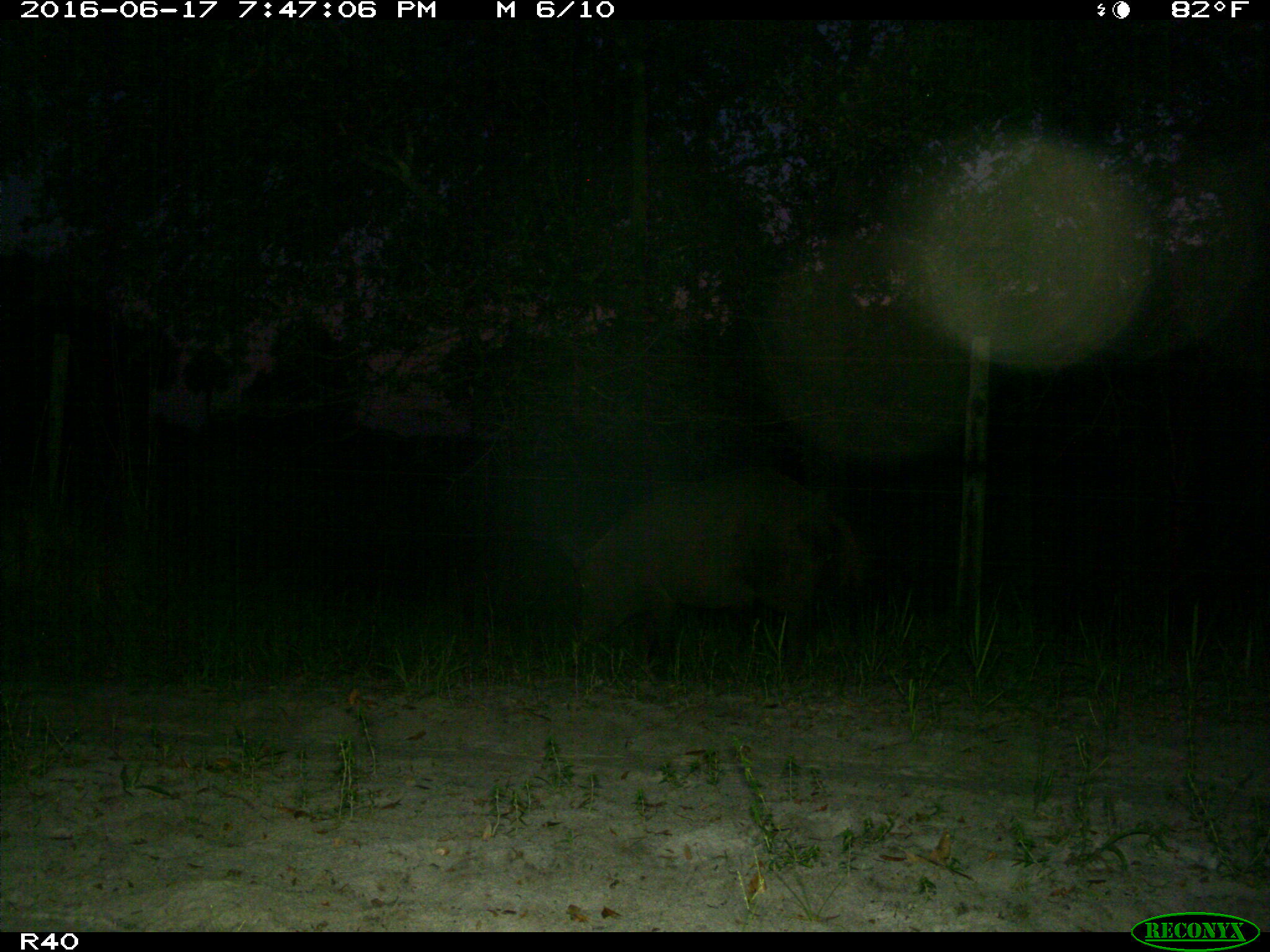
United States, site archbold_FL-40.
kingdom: Animalia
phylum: Chordata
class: Mammalia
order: Artiodactyla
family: Suidae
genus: Sus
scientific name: Sus scrofa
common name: wild boar